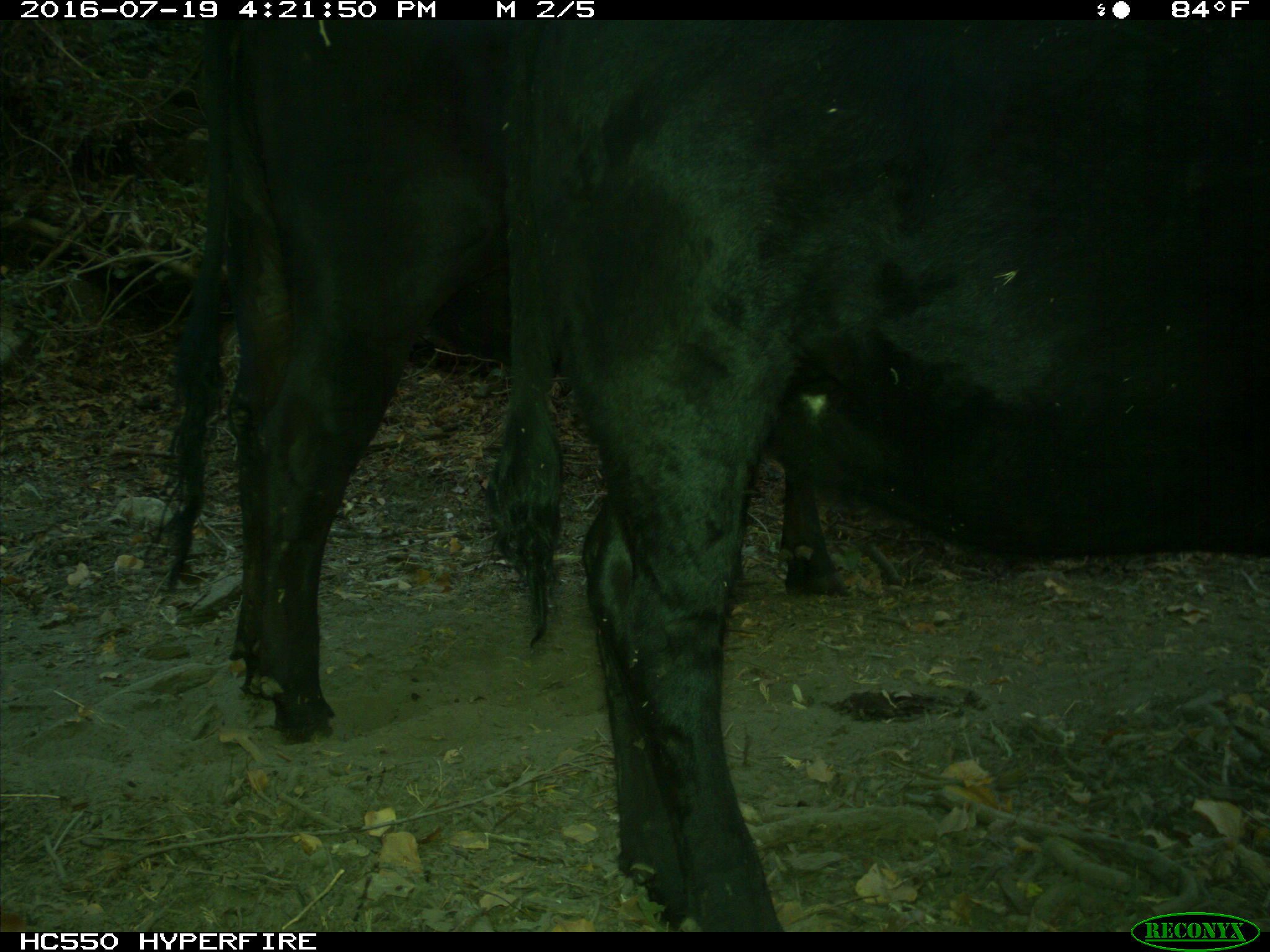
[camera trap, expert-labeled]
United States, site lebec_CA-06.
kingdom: Animalia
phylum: Chordata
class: Mammalia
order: Artiodactyla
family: Bovidae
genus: Bos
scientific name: Bos taurus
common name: domestic cow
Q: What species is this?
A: Bos taurus (domestic cow).